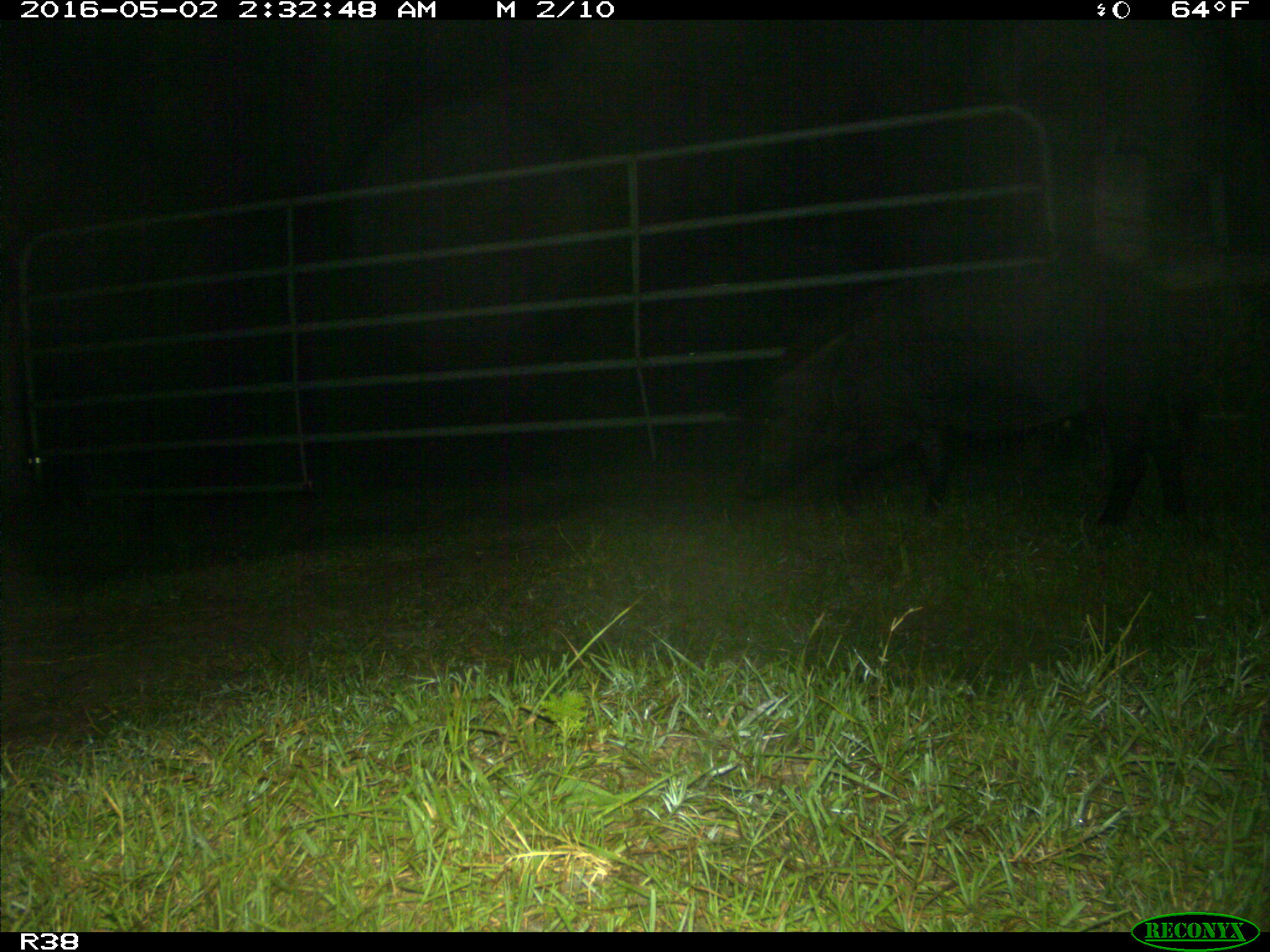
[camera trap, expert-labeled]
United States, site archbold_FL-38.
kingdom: Animalia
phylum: Chordata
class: Mammalia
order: Artiodactyla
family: Suidae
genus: Sus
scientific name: Sus scrofa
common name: wild boar